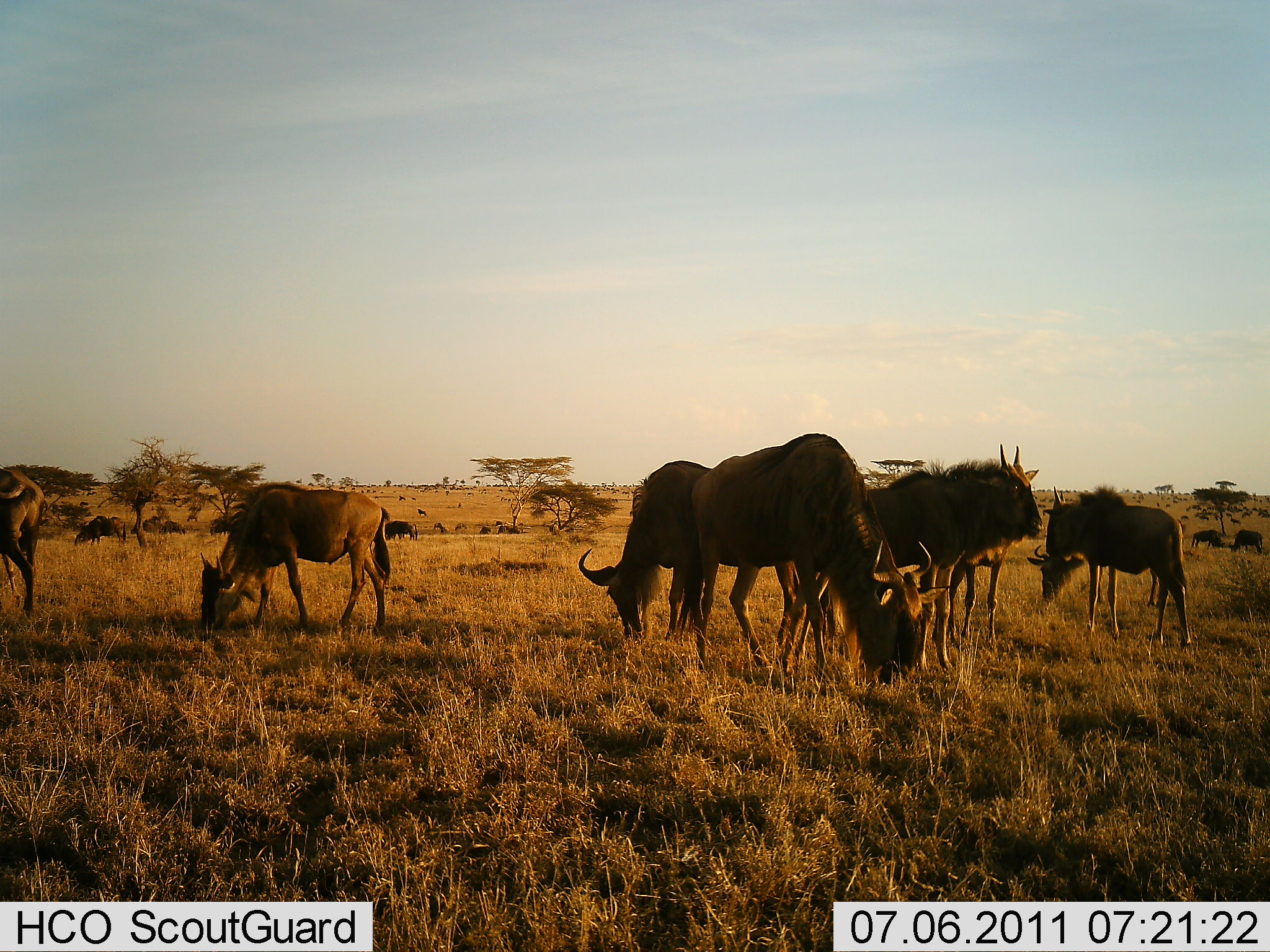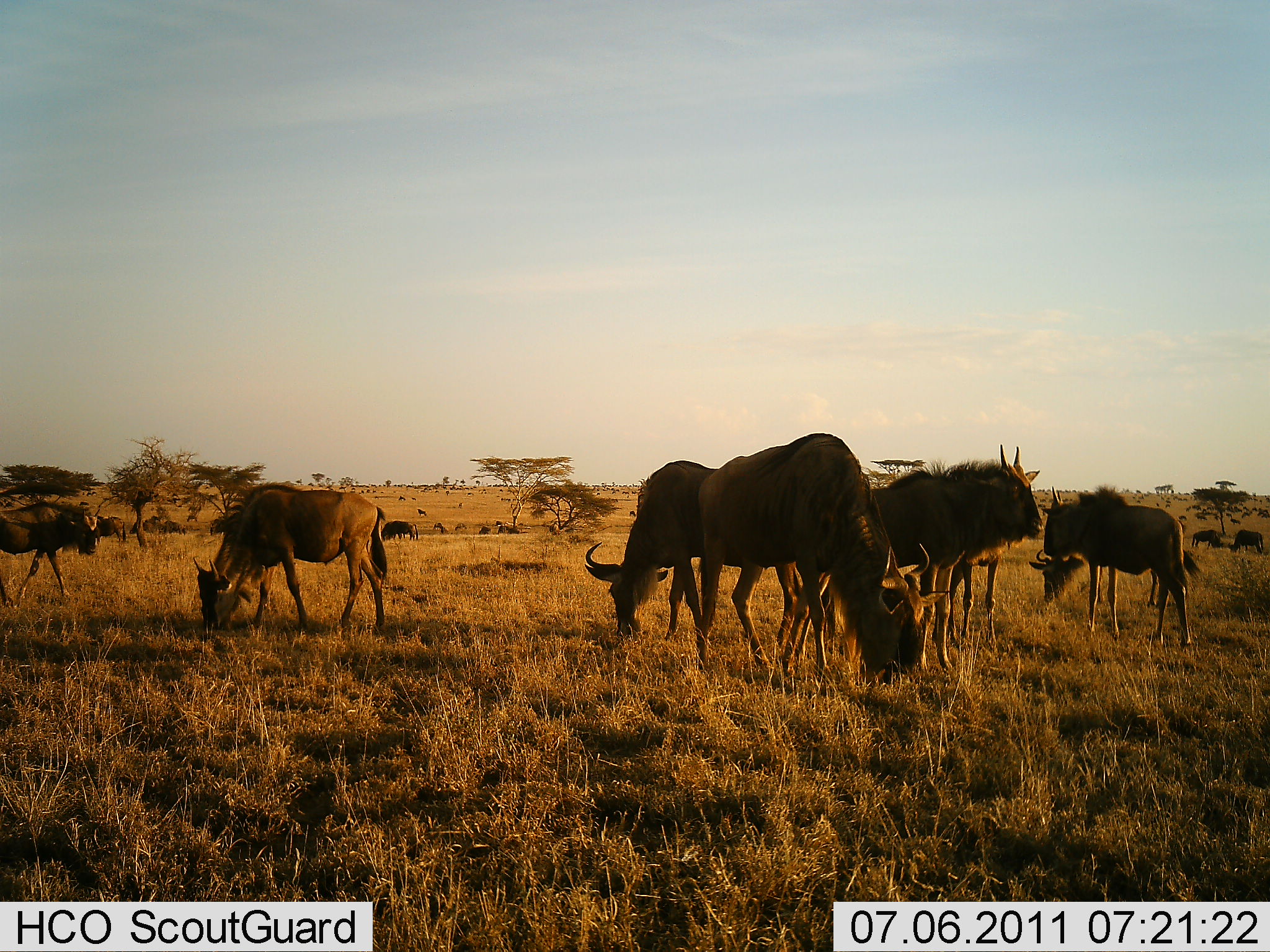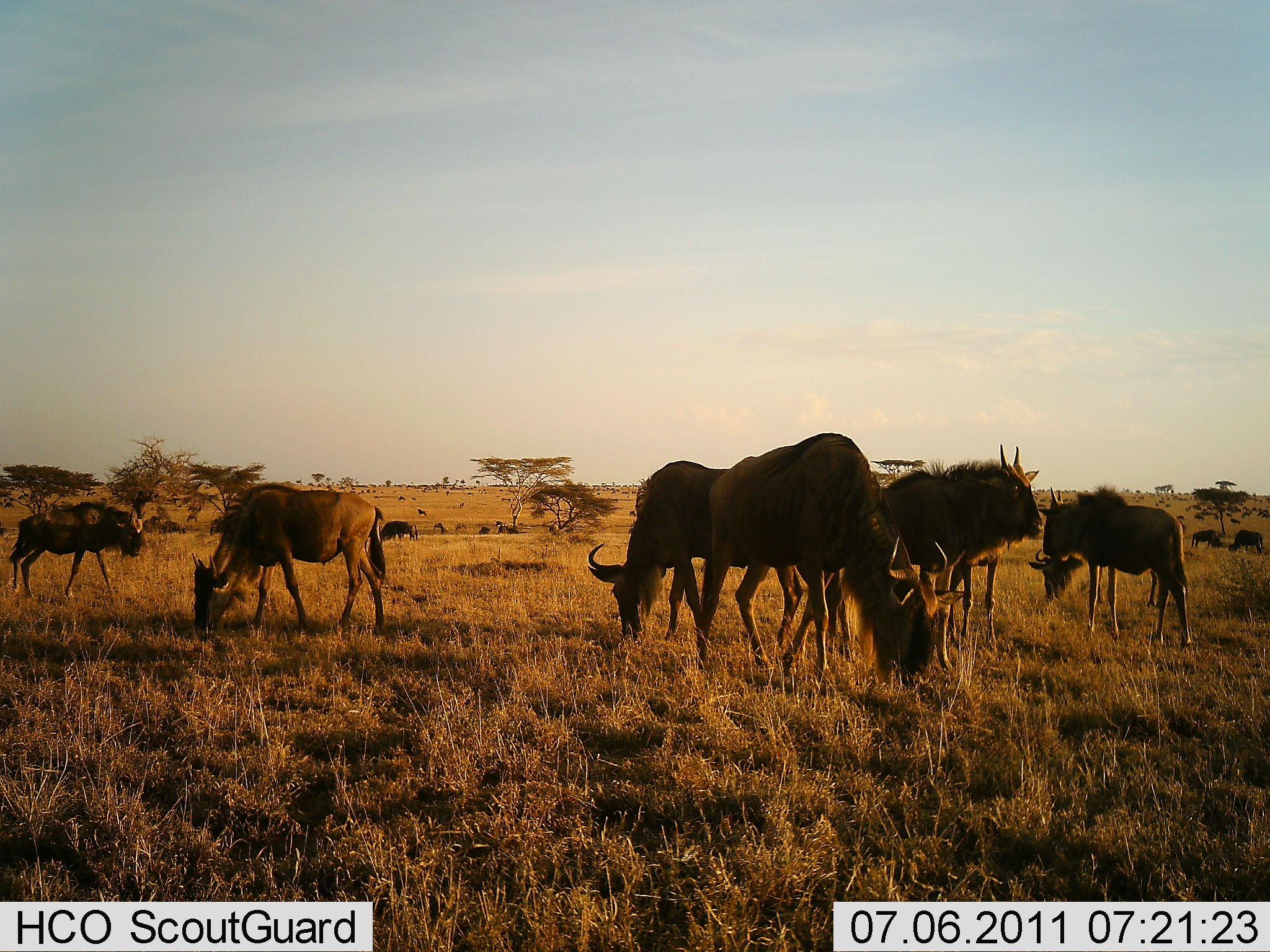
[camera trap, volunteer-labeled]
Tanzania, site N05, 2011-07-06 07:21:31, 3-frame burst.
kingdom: Animalia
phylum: Chordata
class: Mammalia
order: Artiodactyla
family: Bovidae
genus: Connochaetes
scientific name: Connochaetes taurinus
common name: blue wildebeest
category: wildebeest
Wildebeest (blue wildebeest) (Connochaetes taurinus), count 11-50. Behavior (volunteer vote fractions): standing 67%, resting 13%, moving 20%, interacting 0%. Young present (vote fraction): 7%. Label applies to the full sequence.